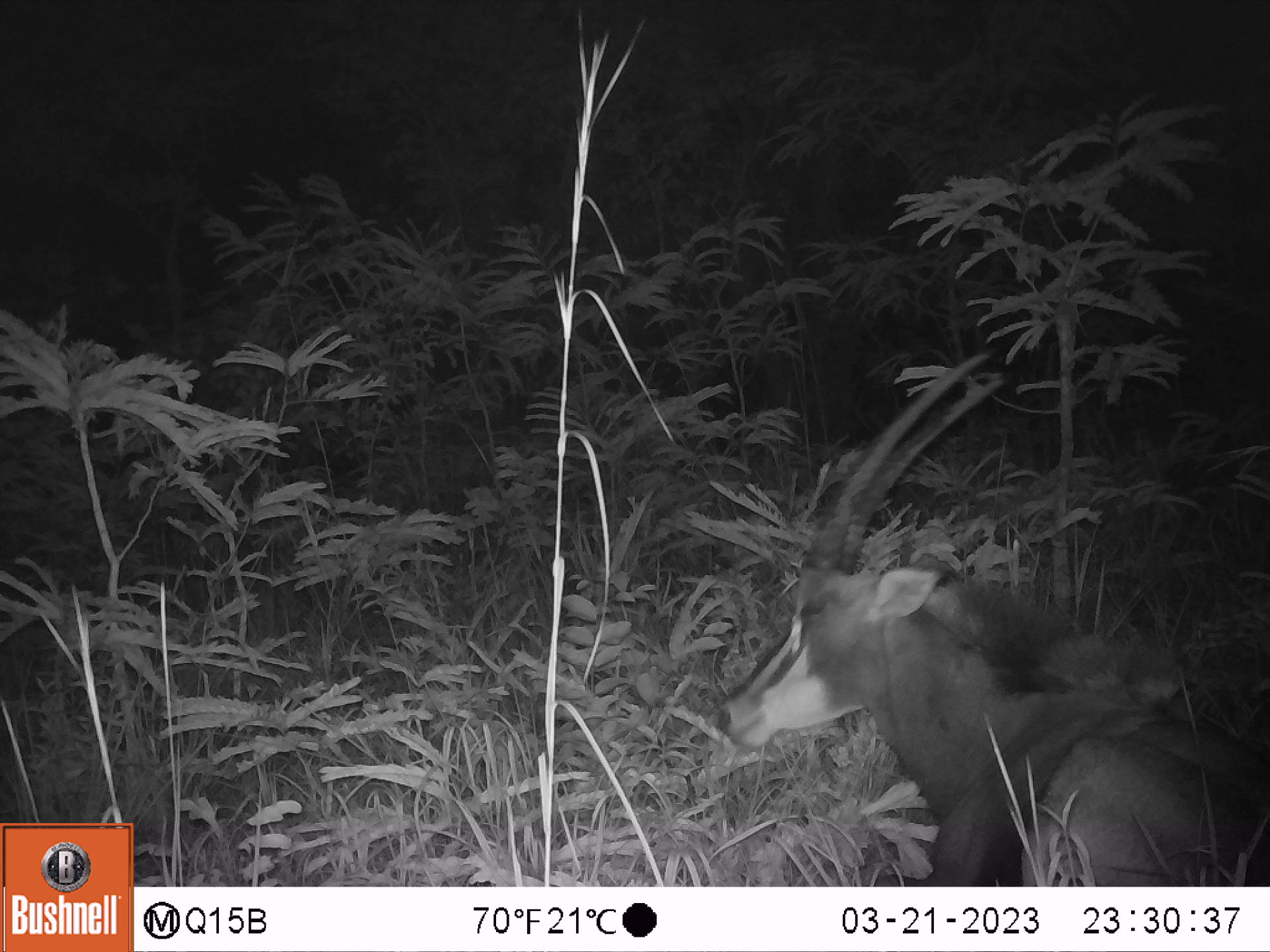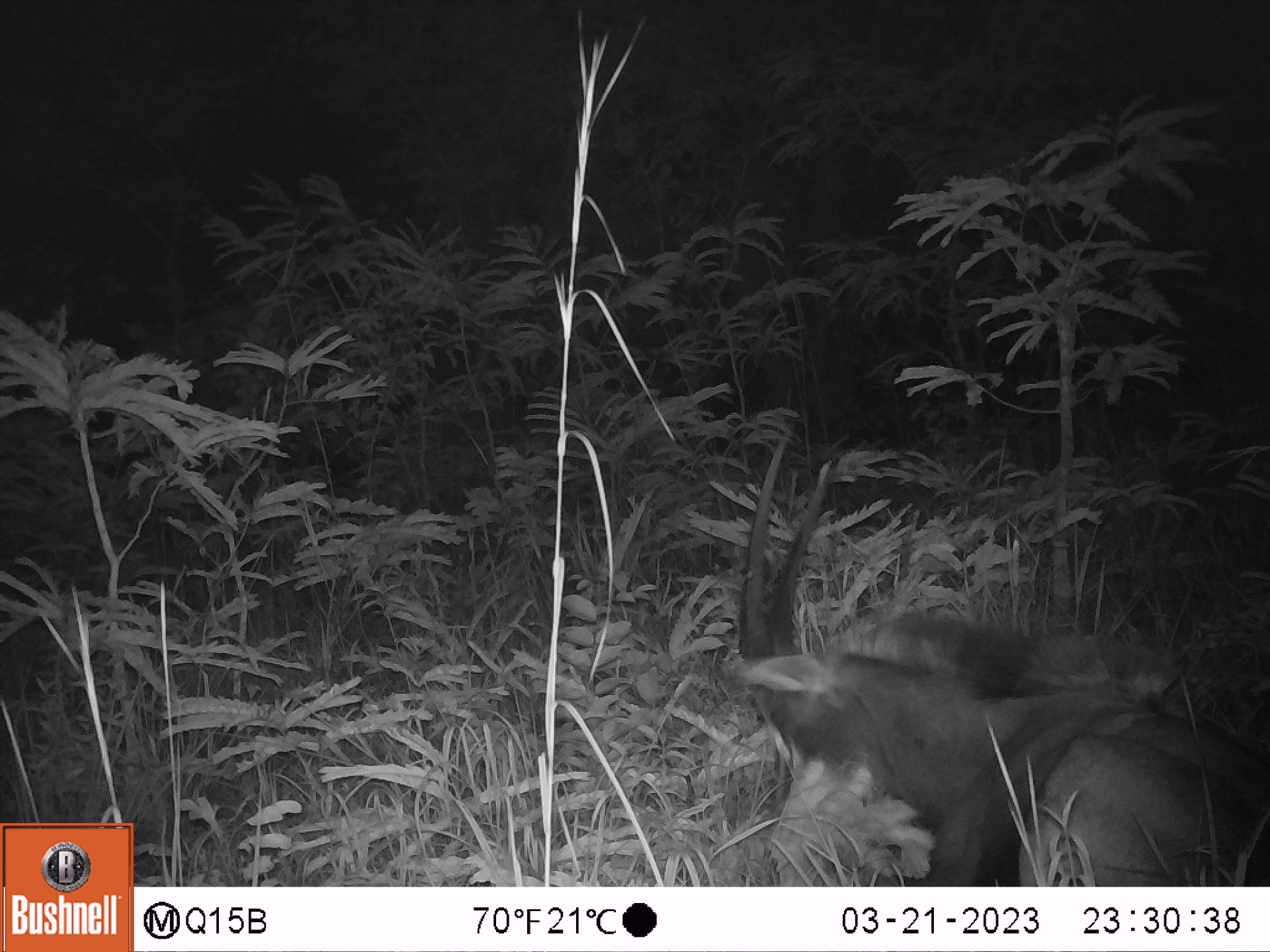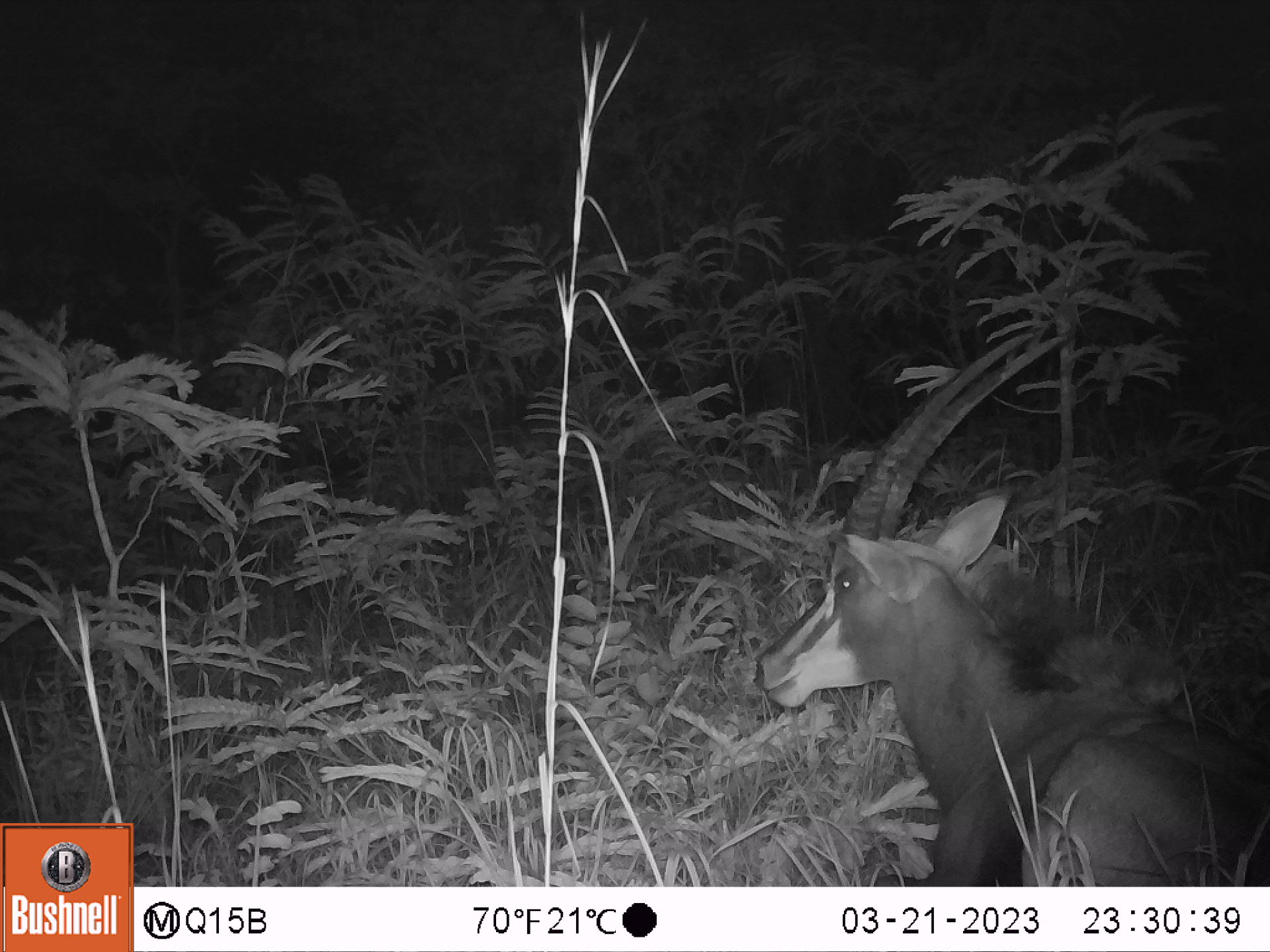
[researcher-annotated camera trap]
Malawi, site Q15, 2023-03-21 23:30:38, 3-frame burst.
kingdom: Animalia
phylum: Chordata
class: Mammalia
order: Artiodactyla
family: Bovidae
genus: Hippotragus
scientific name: Hippotragus niger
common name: sable antelope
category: sable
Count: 1.